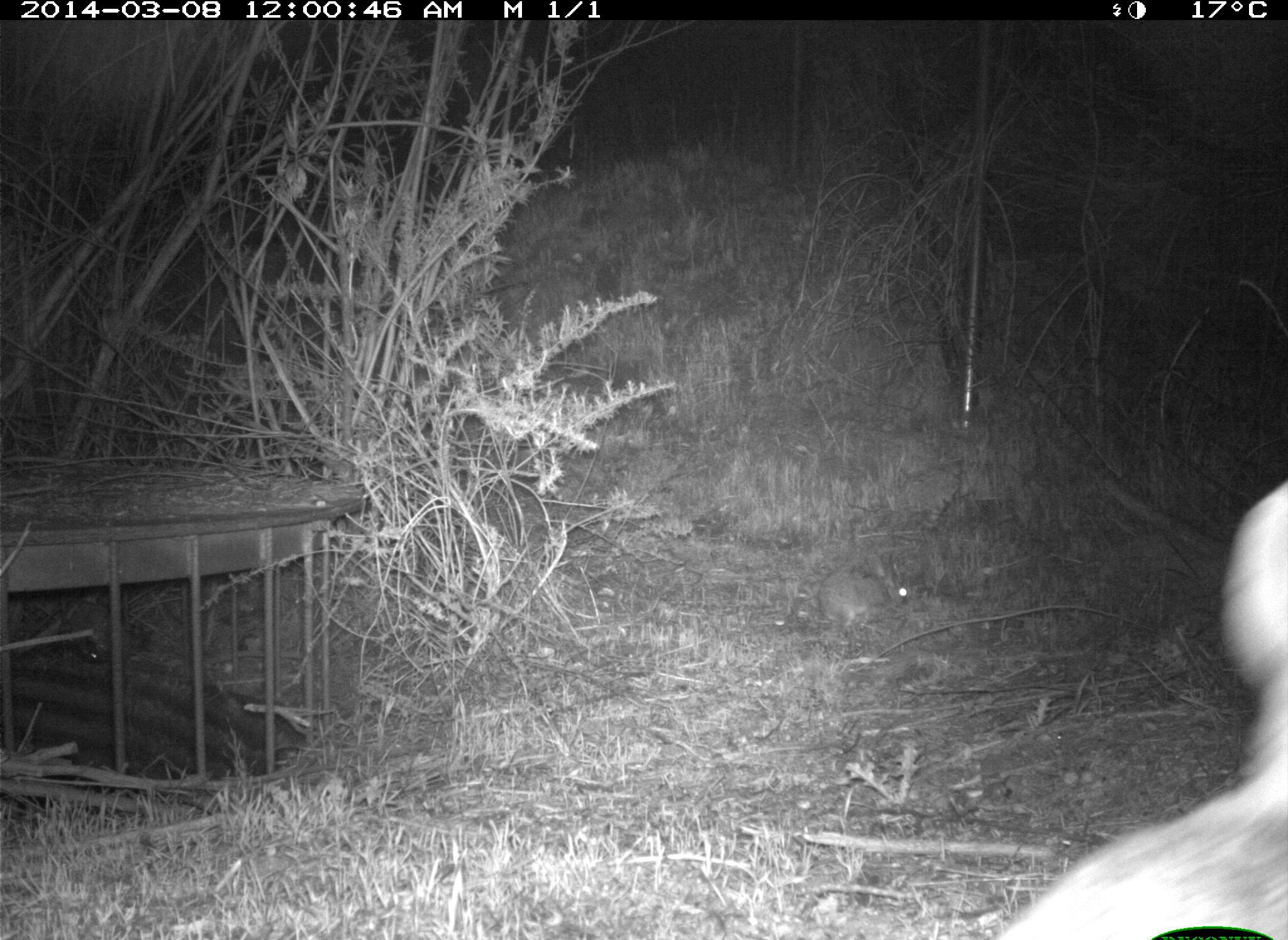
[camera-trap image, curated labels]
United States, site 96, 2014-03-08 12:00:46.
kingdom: Animalia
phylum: Chordata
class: Mammalia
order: Lagomorpha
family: Leporidae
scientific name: Leporidae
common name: rabbits and hares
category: rabbit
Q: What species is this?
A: Rabbit (rabbits and hares) (Leporidae).